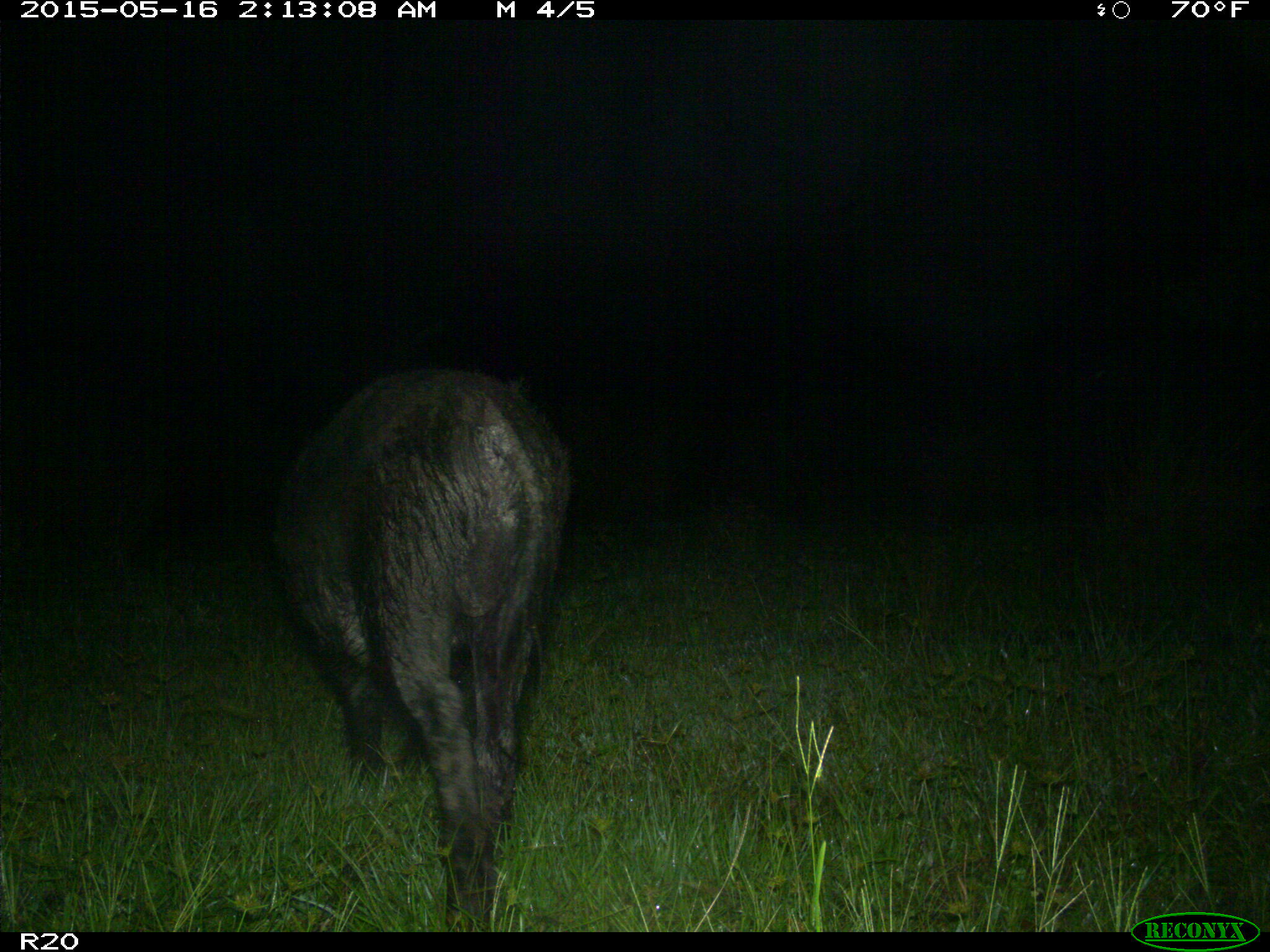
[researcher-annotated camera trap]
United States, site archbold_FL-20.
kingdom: Animalia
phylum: Chordata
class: Mammalia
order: Artiodactyla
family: Suidae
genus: Sus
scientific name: Sus scrofa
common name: wild boar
Sus scrofa (wild boar).